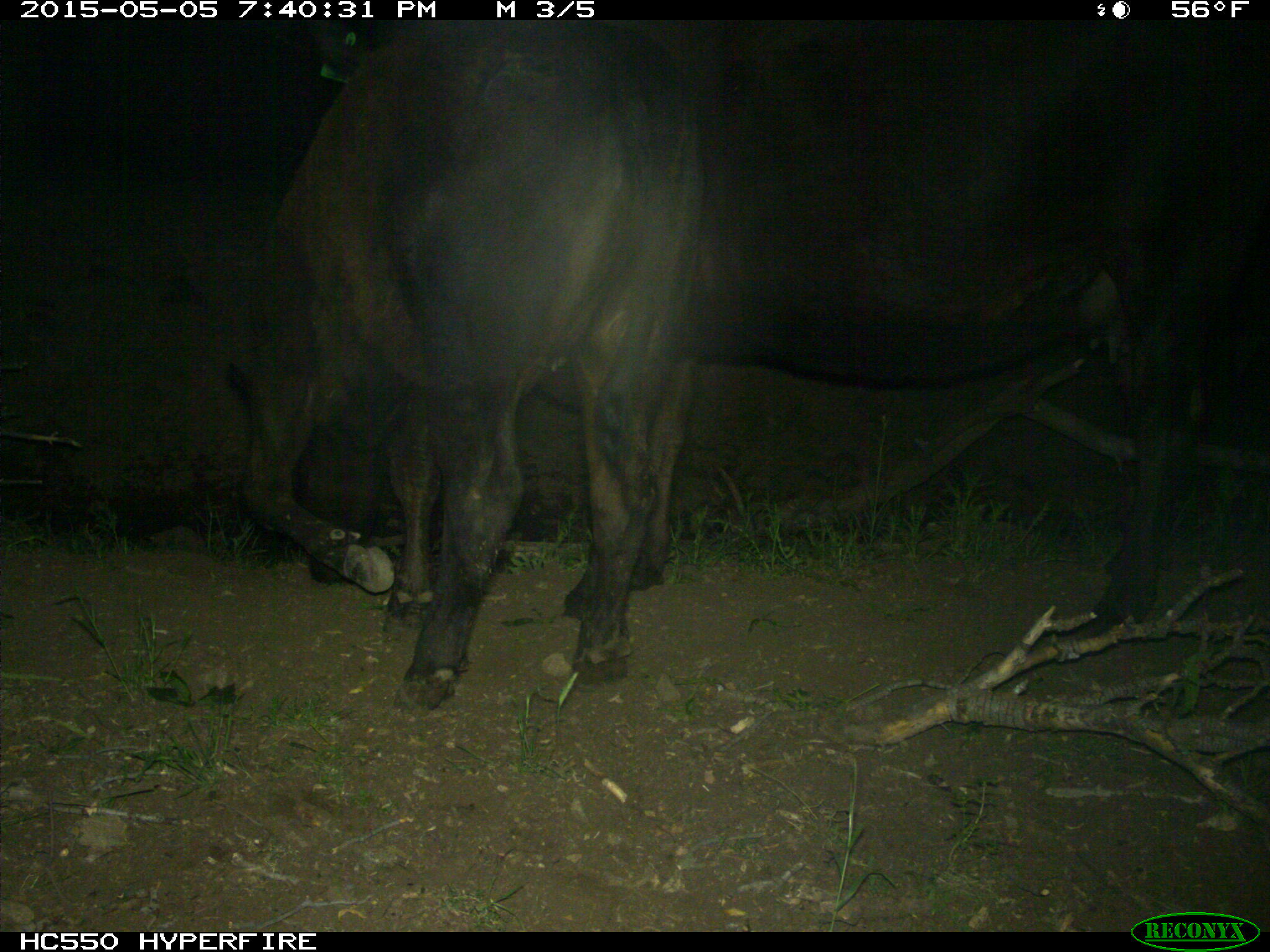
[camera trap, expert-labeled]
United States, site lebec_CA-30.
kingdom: Animalia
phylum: Chordata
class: Mammalia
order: Artiodactyla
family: Bovidae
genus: Bos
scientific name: Bos taurus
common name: domestic cow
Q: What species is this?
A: Bos taurus (domestic cow).